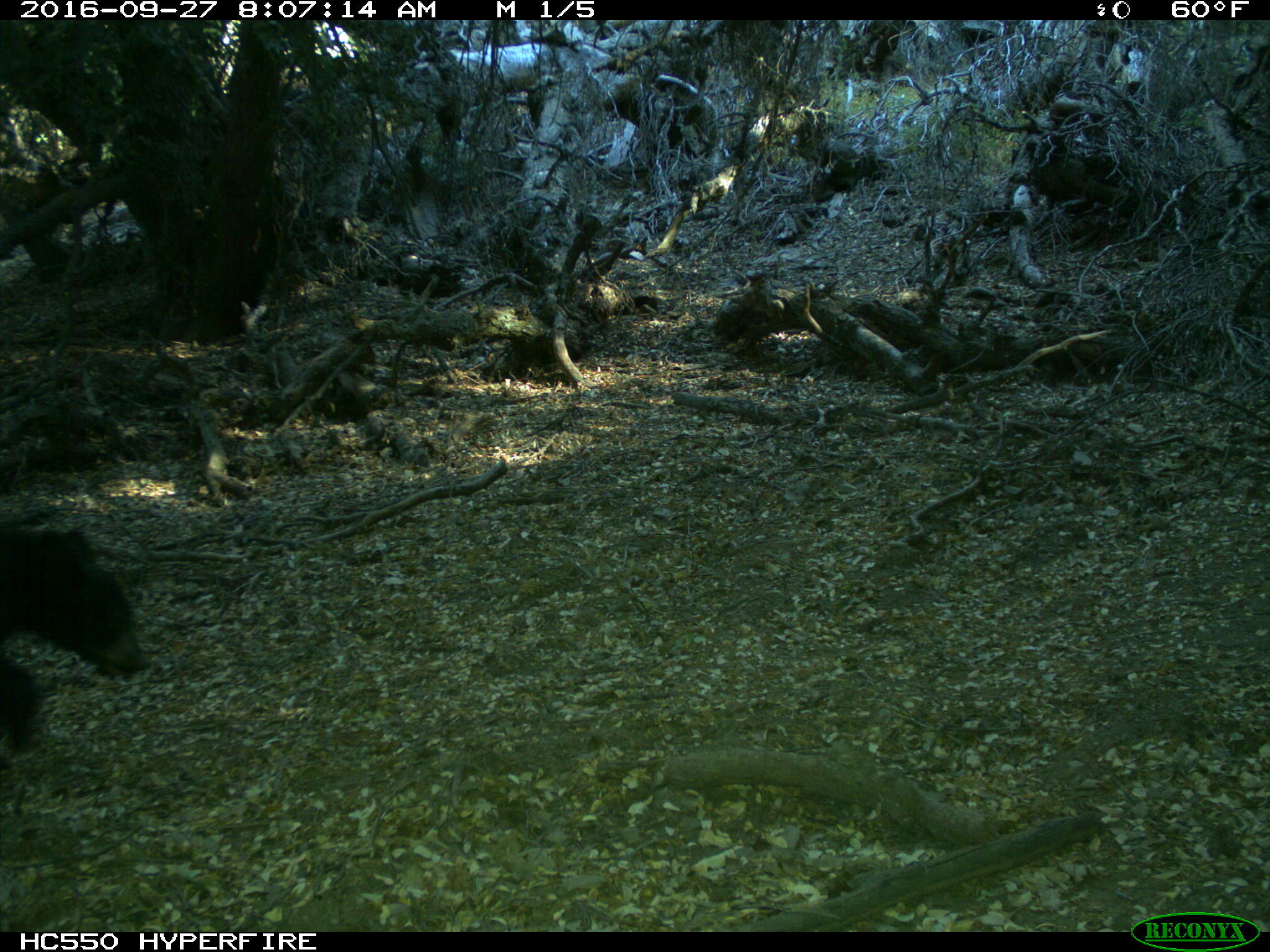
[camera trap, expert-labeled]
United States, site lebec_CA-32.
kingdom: Animalia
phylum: Chordata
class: Mammalia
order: Carnivora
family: Ursidae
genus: Ursus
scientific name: Ursus americanus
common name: american black bear